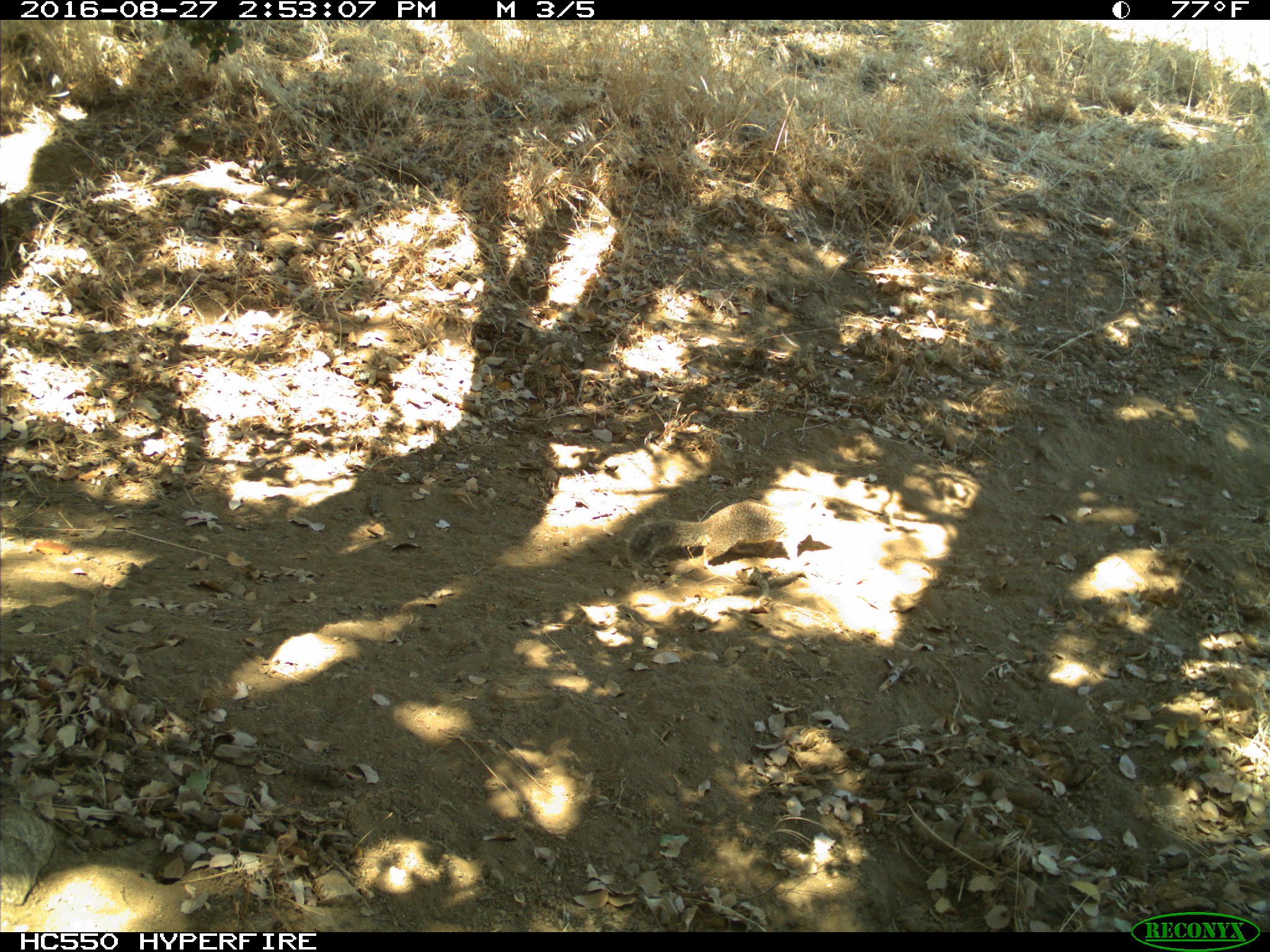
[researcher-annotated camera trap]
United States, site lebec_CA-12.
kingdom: Animalia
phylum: Chordata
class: Mammalia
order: Rodentia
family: Sciuridae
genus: Otospermophilus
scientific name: Otospermophilus beecheyi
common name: california ground squirrel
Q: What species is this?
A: Otospermophilus beecheyi (california ground squirrel).